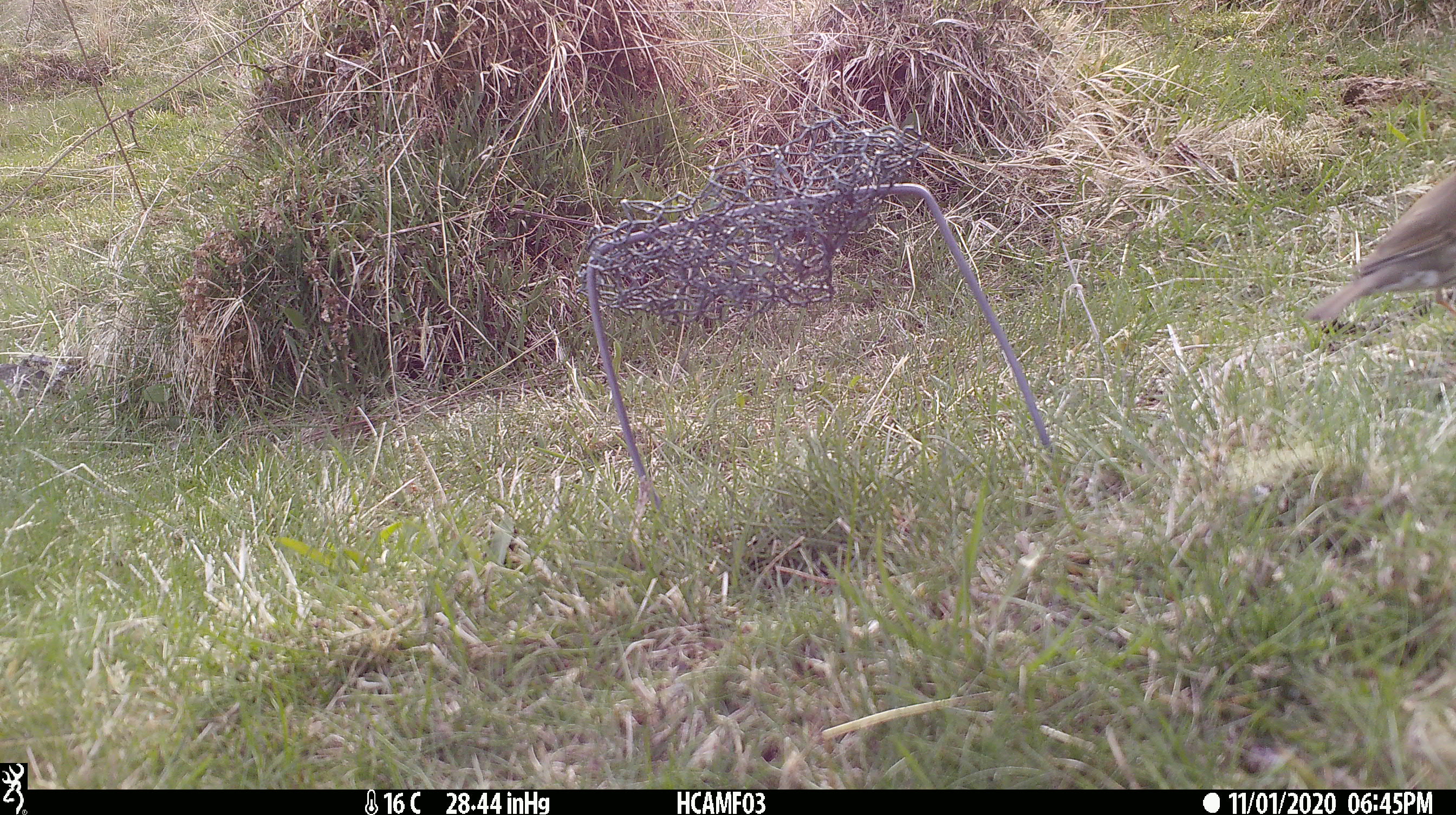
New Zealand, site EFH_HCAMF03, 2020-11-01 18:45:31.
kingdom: Animalia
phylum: Chordata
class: Aves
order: Passeriformes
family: Turdidae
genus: Turdus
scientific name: Turdus philomelos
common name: song thrush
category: thrush